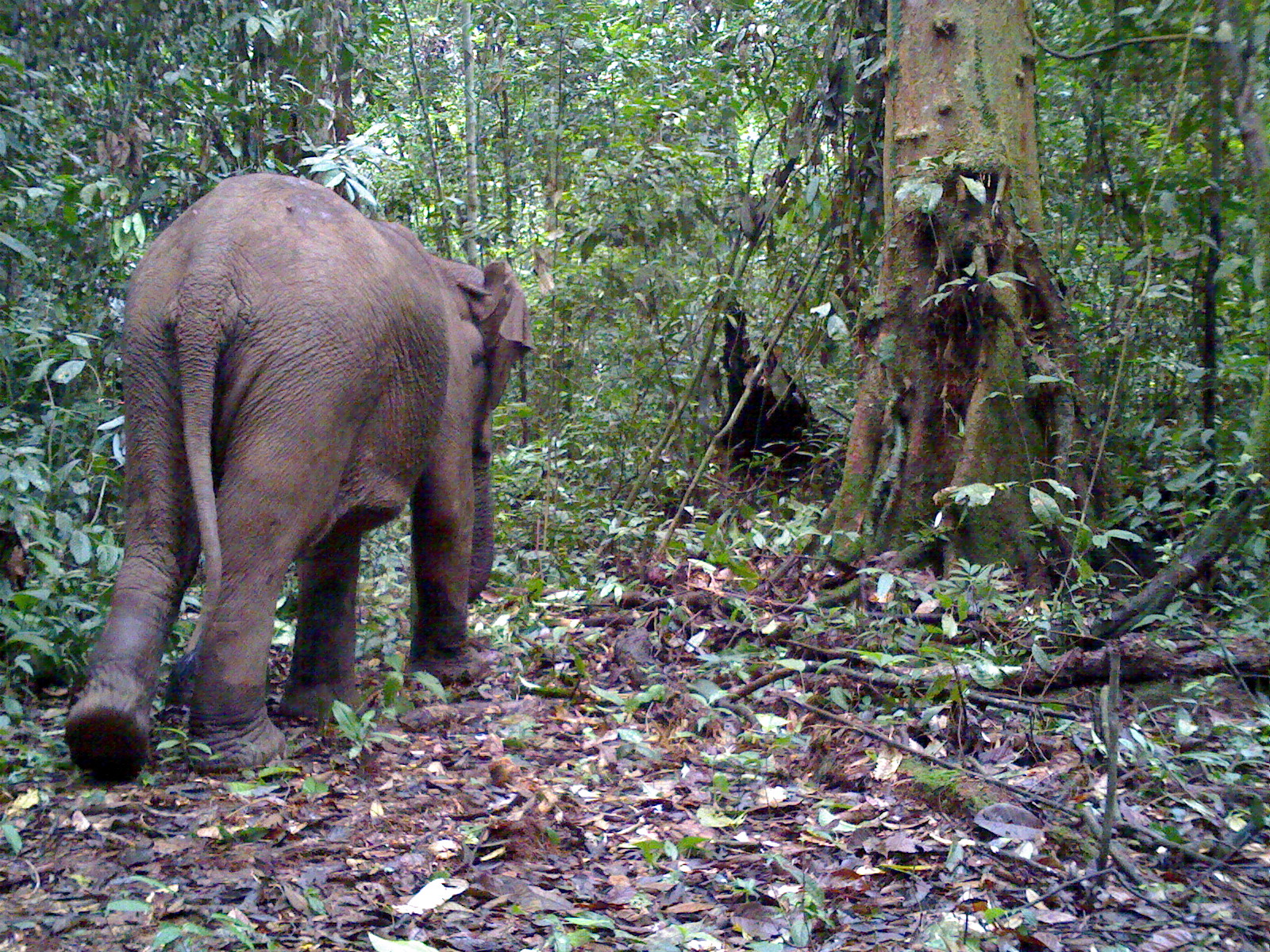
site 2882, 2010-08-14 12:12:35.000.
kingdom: Animalia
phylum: Chordata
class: Mammalia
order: Proboscidea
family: Elephantidae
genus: Elephas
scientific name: Elephas maximus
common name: asian elephant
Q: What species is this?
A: Elephas maximus (asian elephant).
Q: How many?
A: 1.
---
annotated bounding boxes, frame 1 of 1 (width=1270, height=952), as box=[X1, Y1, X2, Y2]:
elephas maximus: box=[66, 165, 534, 784]